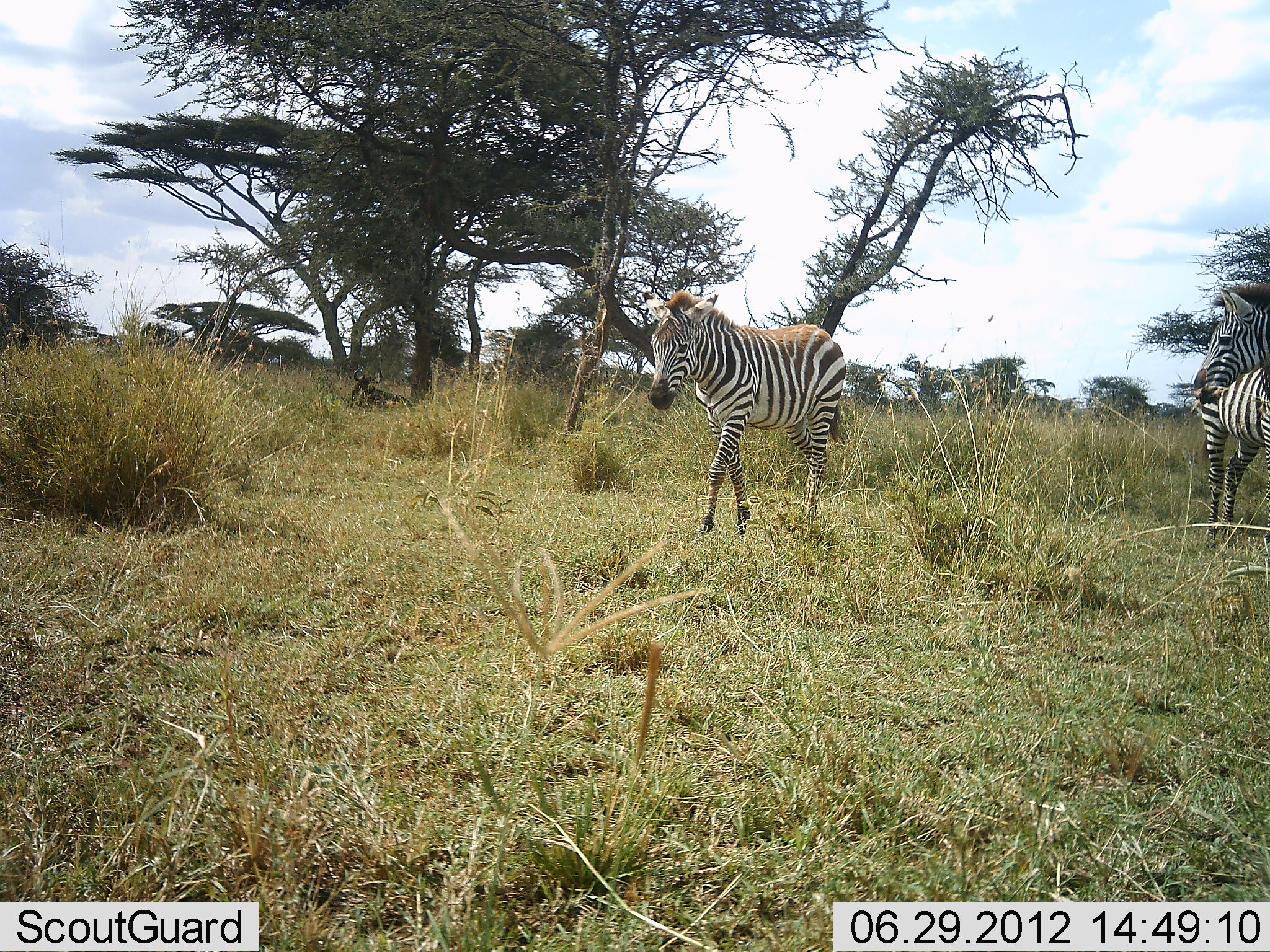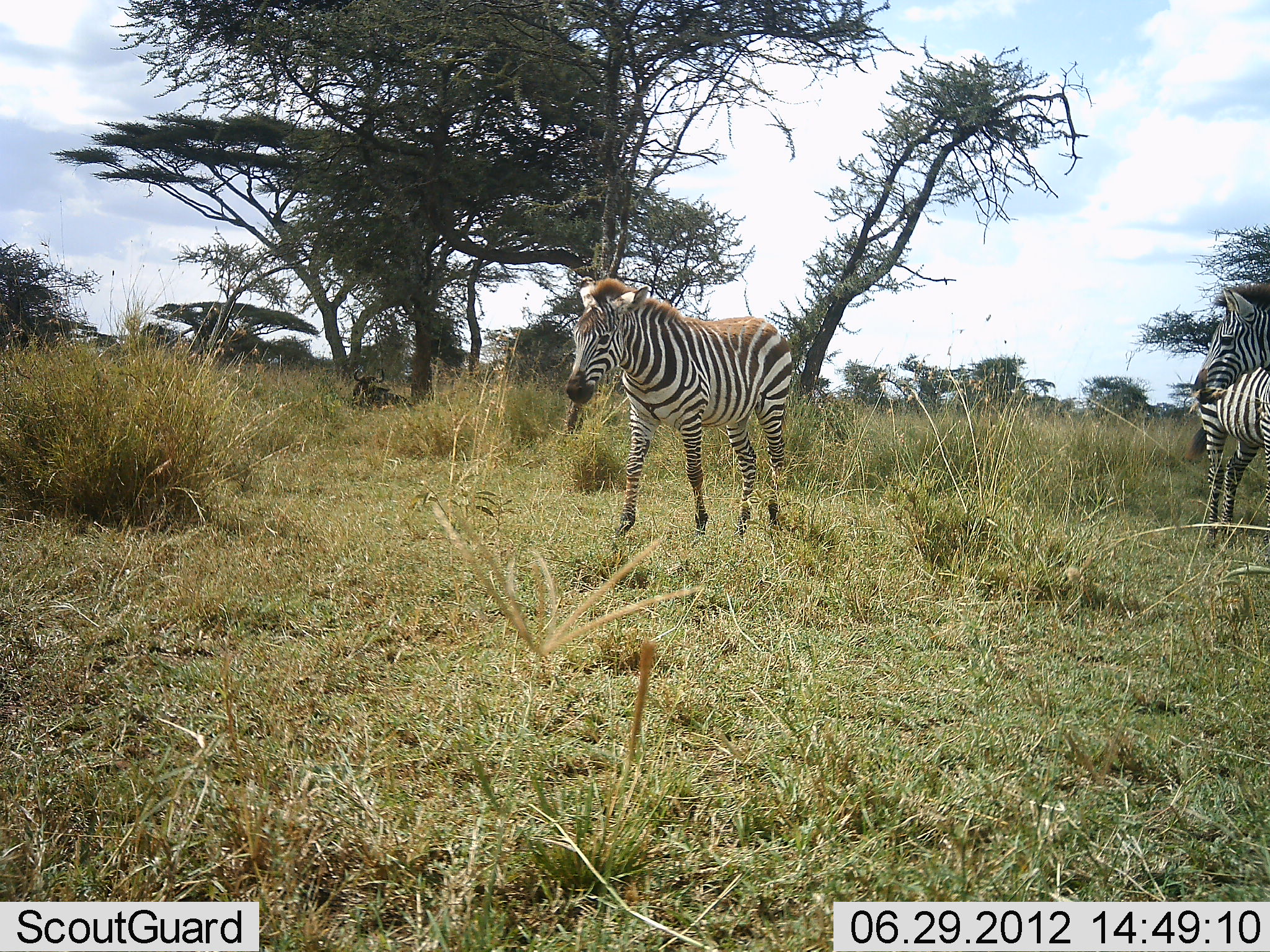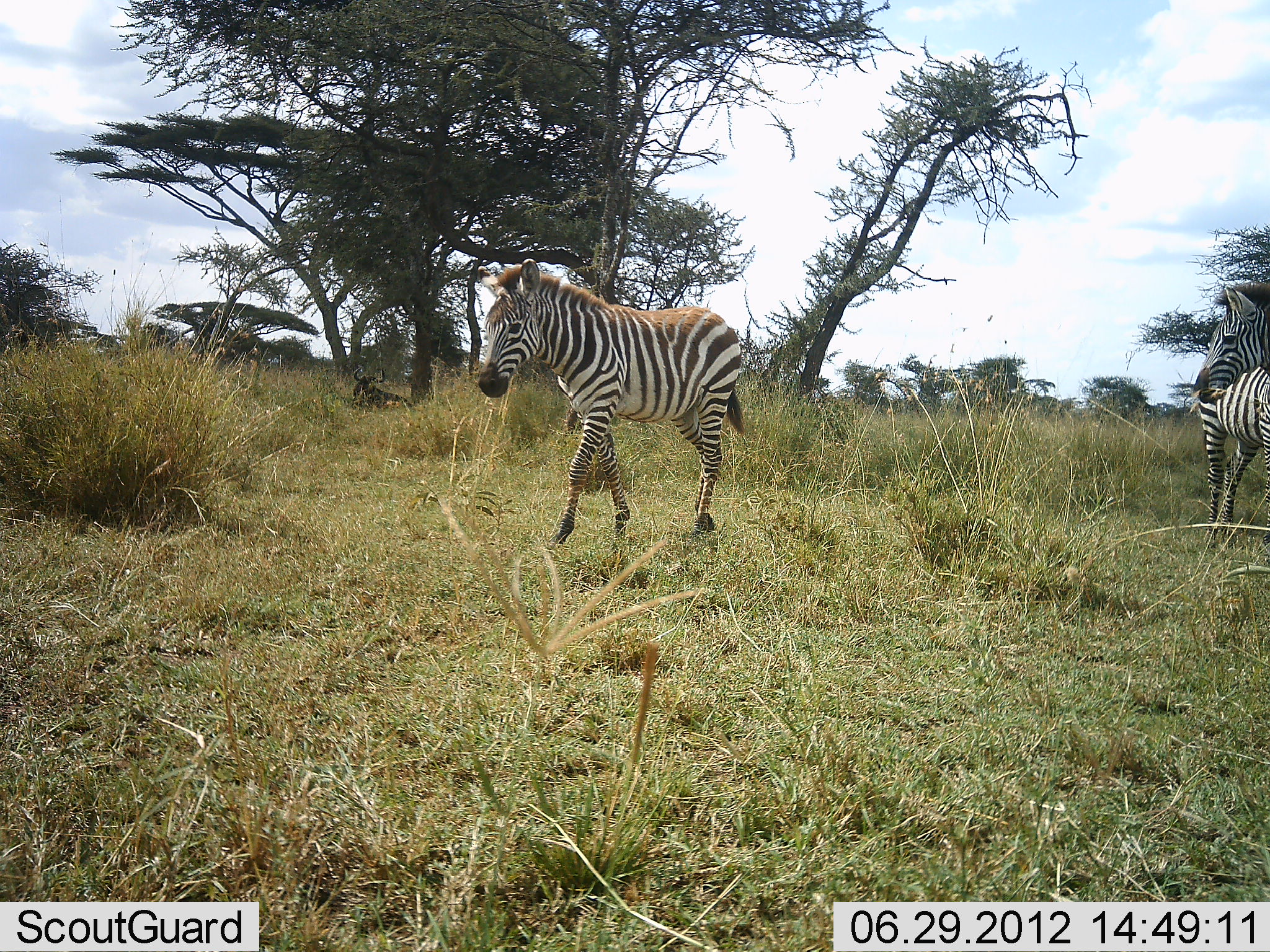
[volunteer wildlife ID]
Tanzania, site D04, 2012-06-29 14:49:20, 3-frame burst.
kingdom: Animalia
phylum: Chordata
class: Mammalia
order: Perissodactyla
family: Equidae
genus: Equus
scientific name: Equus quagga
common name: plains zebra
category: zebra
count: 3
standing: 87%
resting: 0%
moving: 67%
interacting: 0%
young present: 7%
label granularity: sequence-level